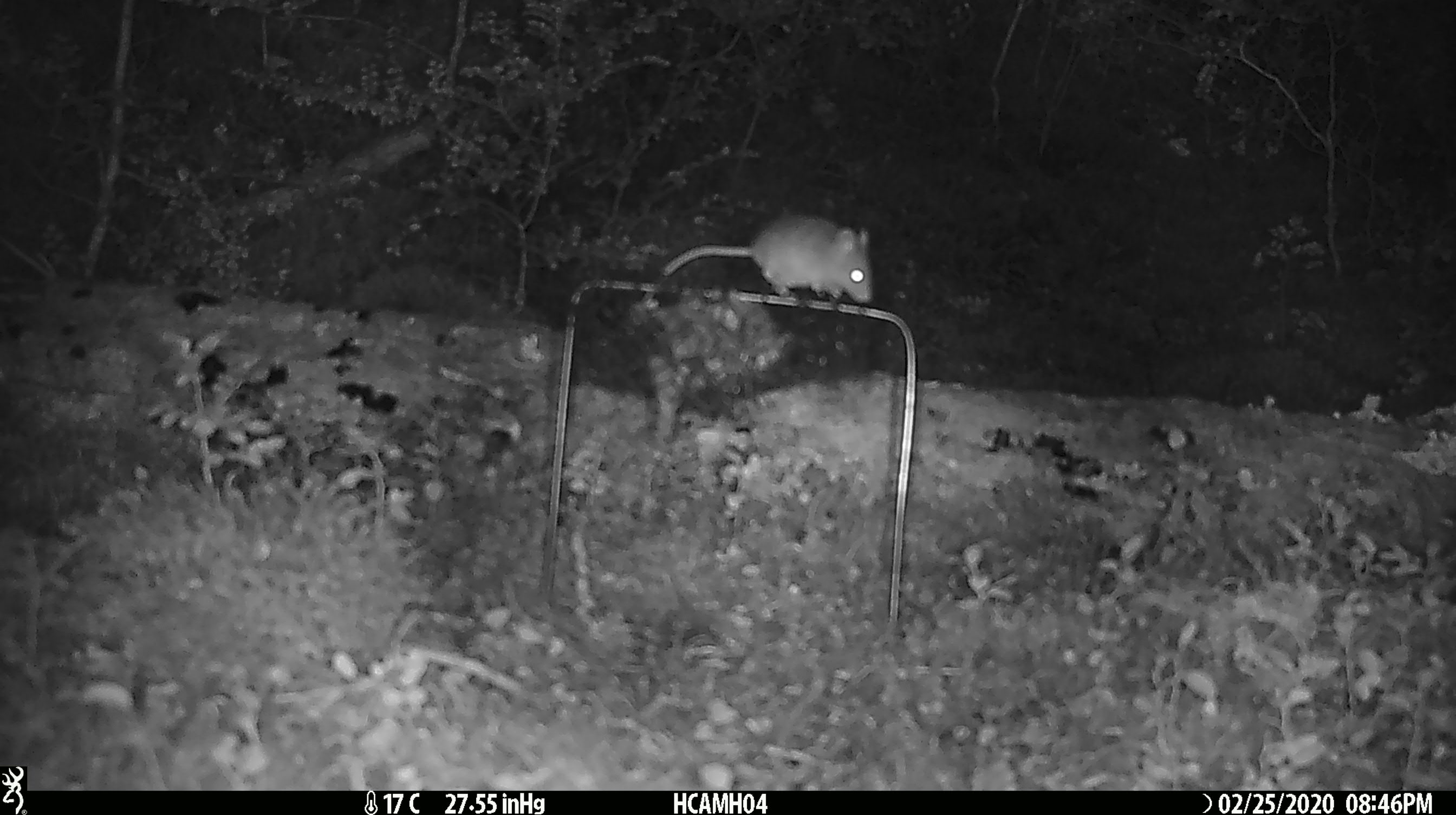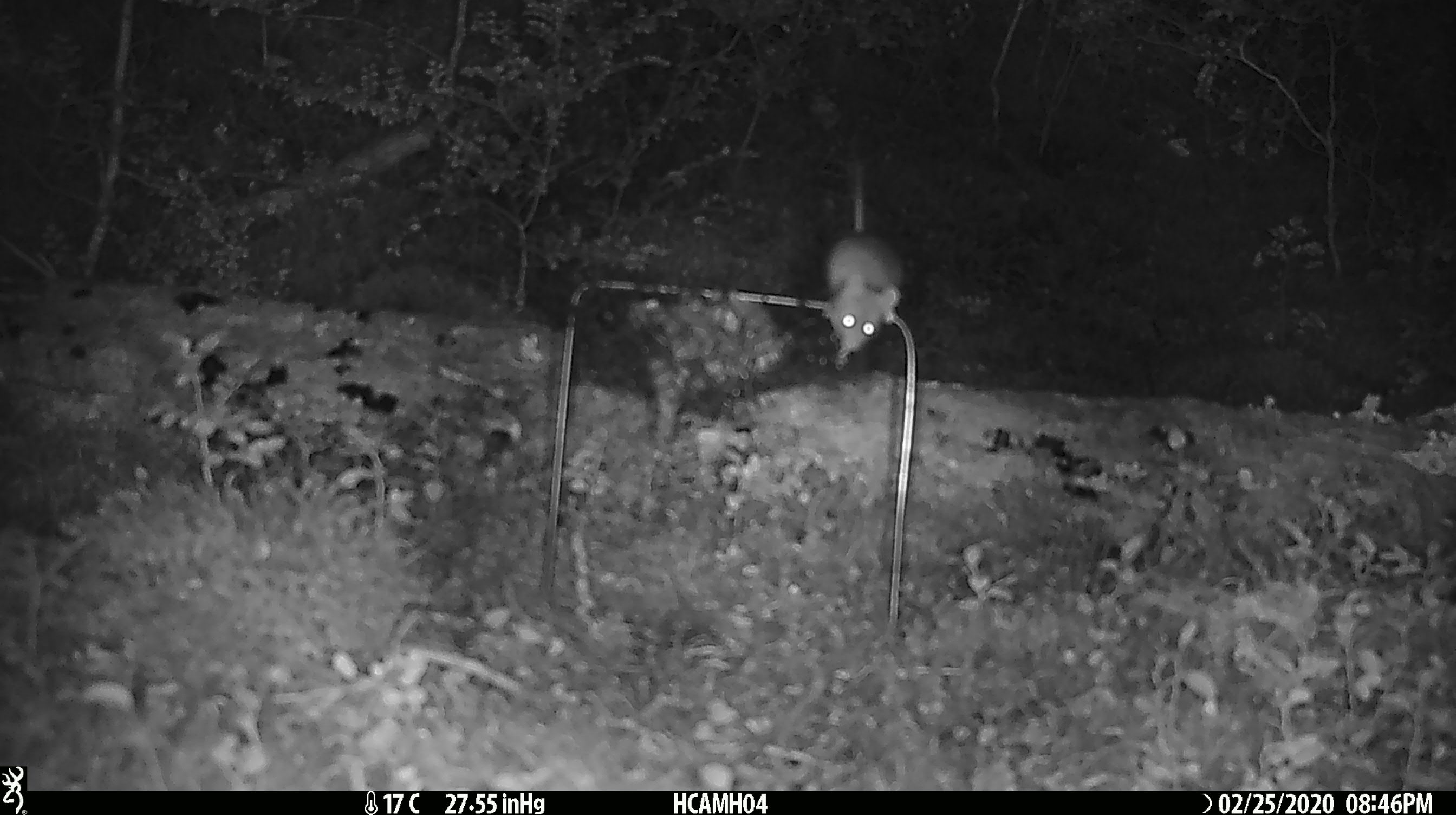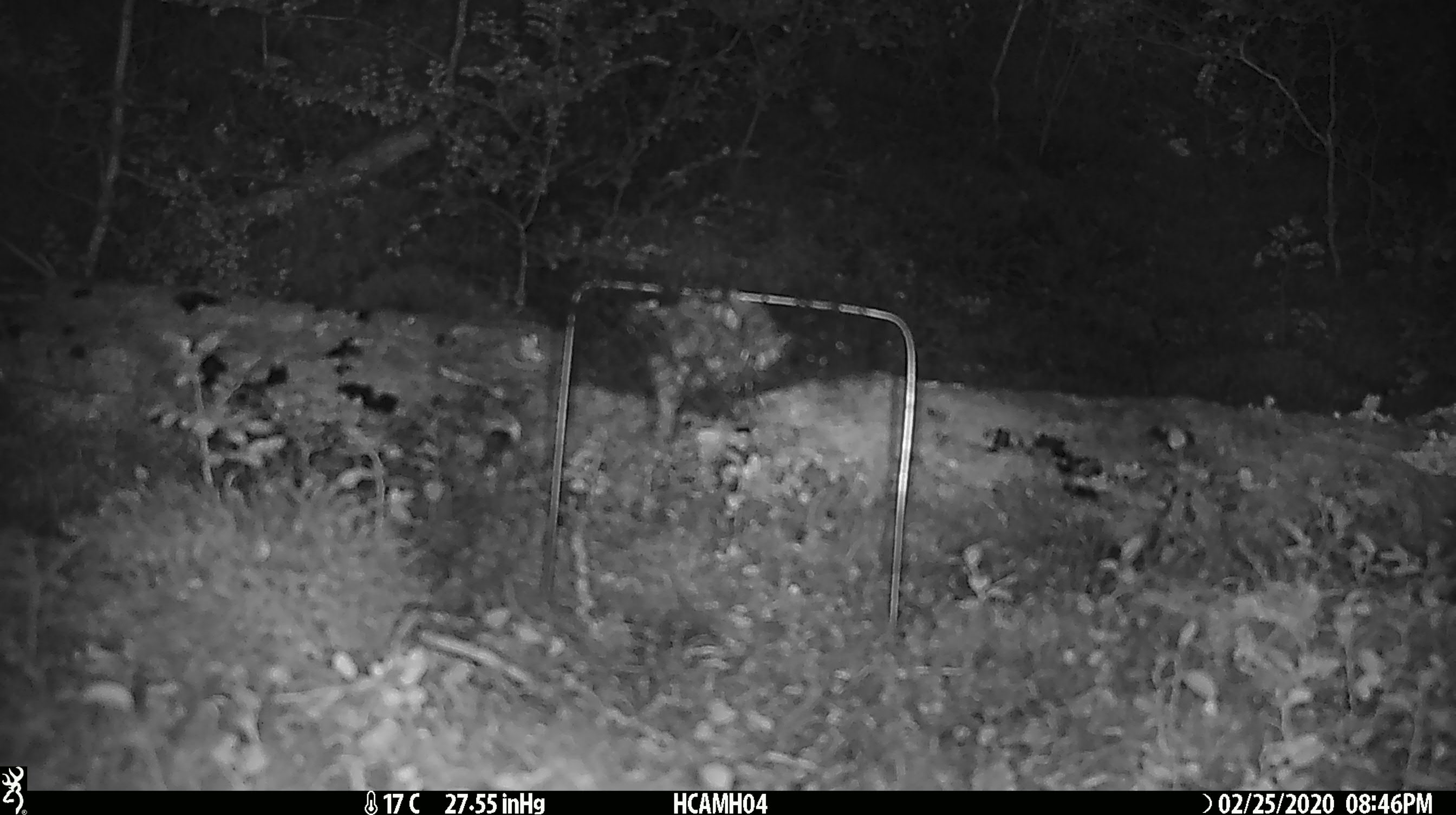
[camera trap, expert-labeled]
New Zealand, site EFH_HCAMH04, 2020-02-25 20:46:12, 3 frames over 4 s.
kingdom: Animalia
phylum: Chordata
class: Mammalia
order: Rodentia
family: Muridae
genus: Mus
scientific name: Mus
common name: mouse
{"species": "mouse (Mus)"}